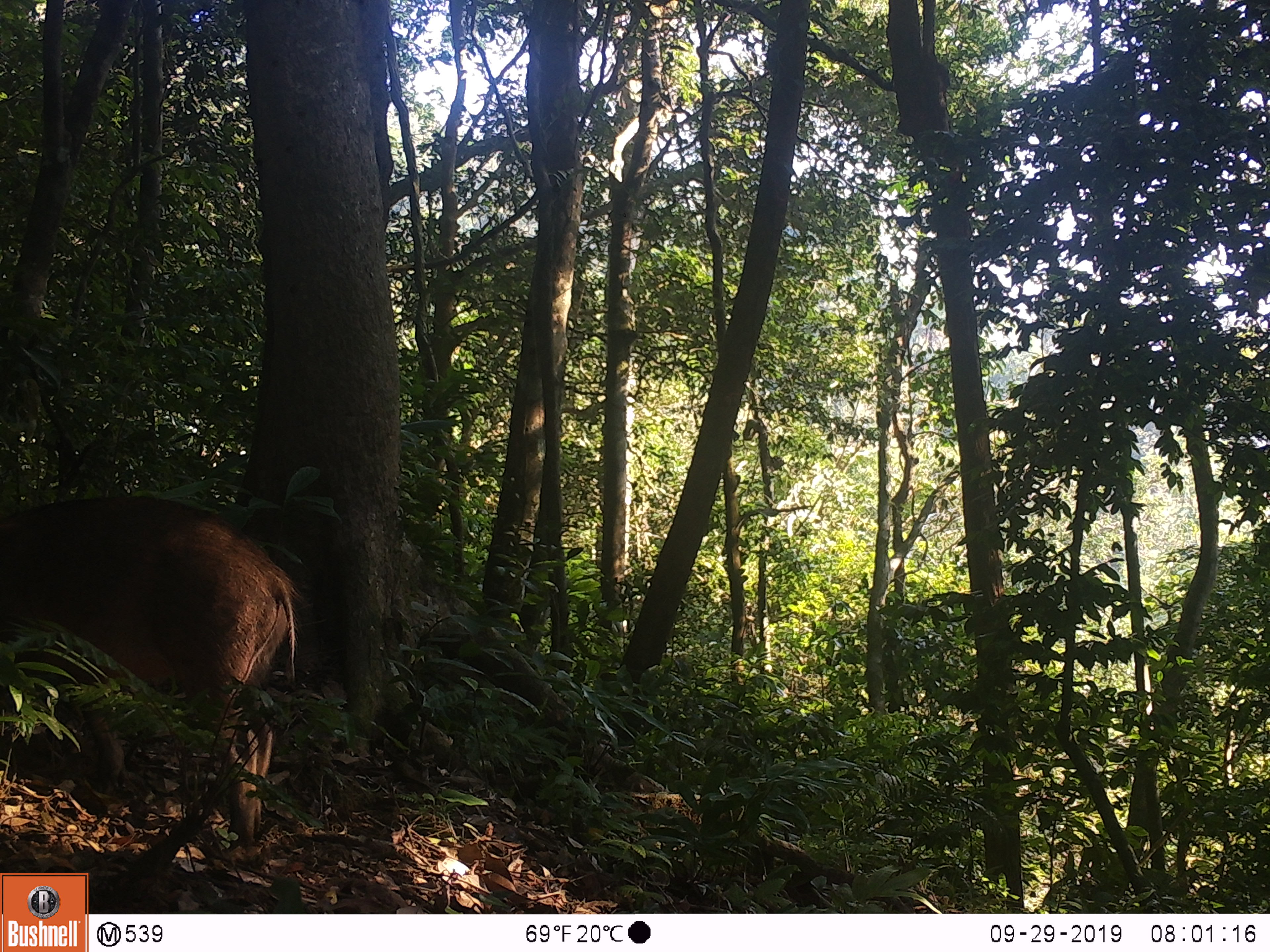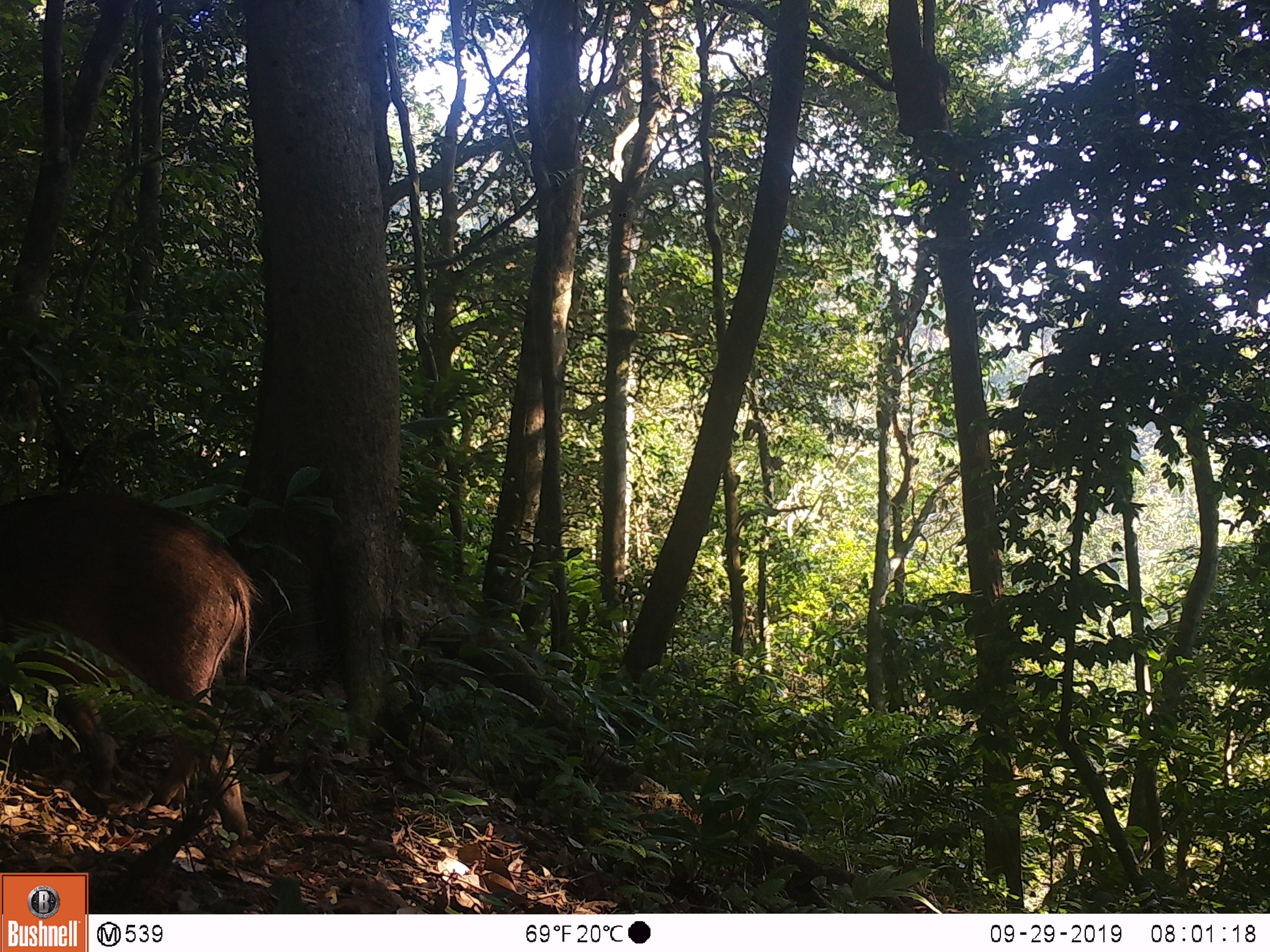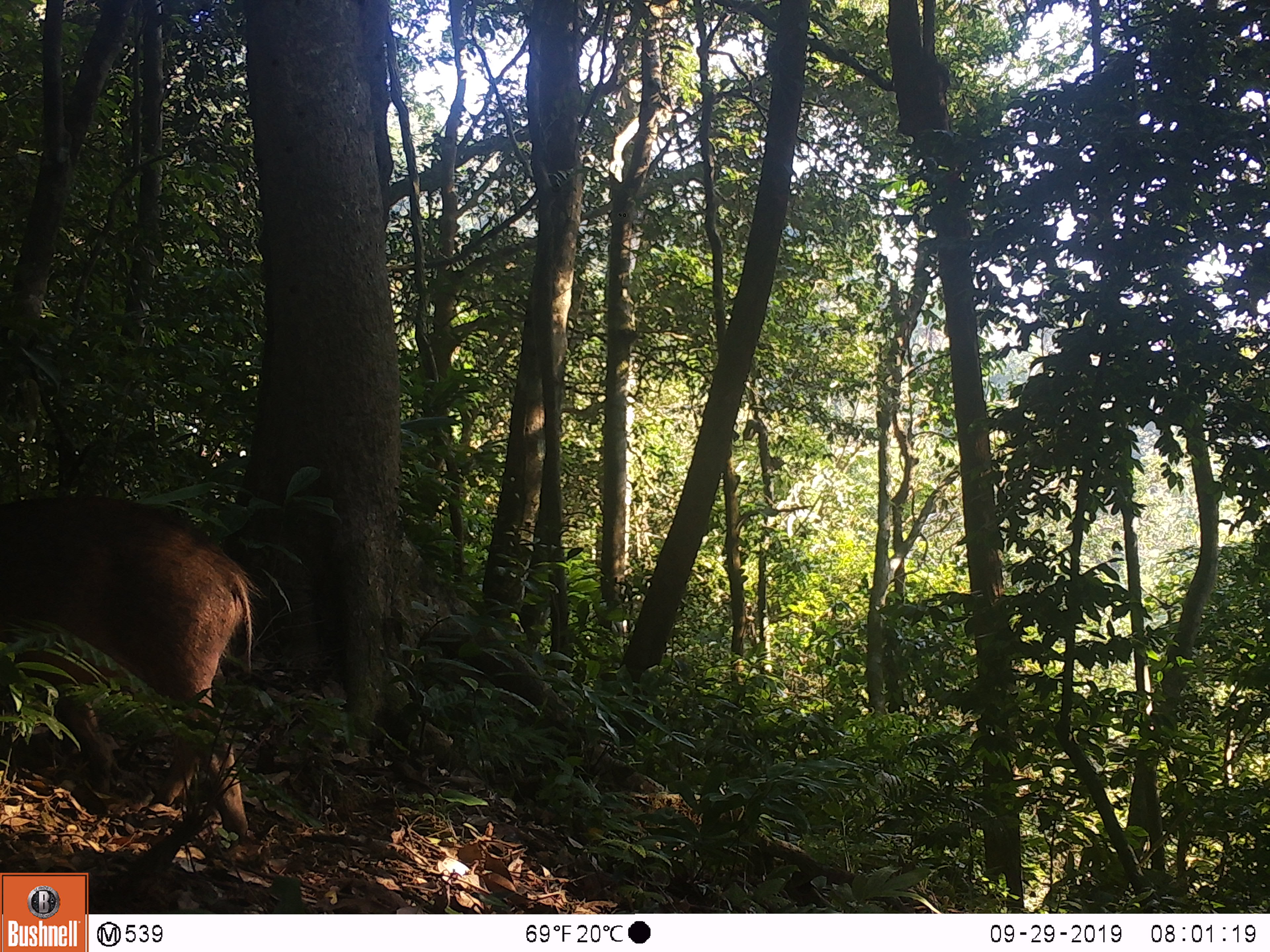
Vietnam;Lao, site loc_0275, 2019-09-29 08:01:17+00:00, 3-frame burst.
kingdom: Animalia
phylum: Chordata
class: Mammalia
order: Artiodactyla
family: Suidae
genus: Sus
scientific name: Sus scrofa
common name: eurasian wild pig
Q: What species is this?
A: Eurasian wild pig (Sus scrofa).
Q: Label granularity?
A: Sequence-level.